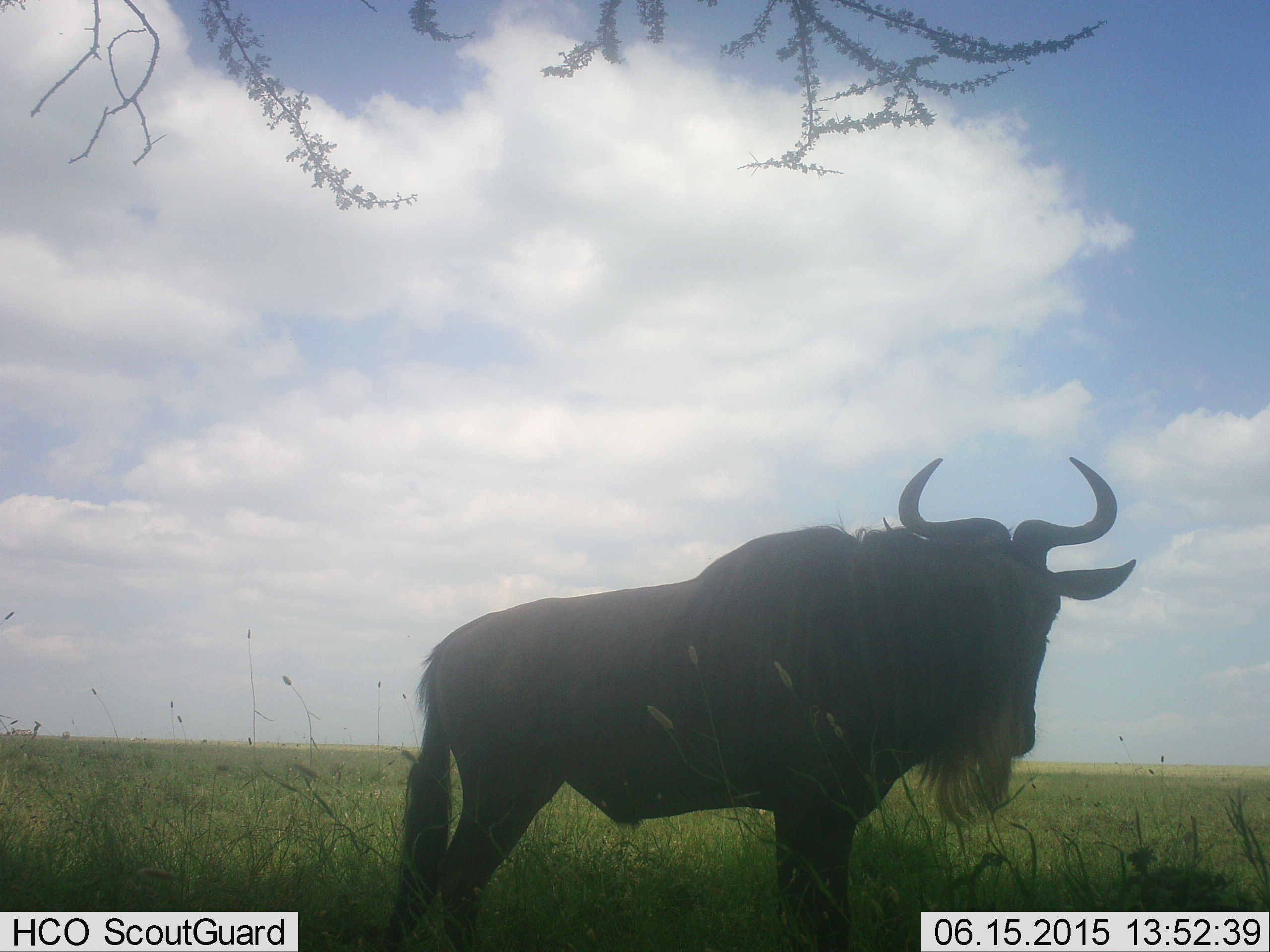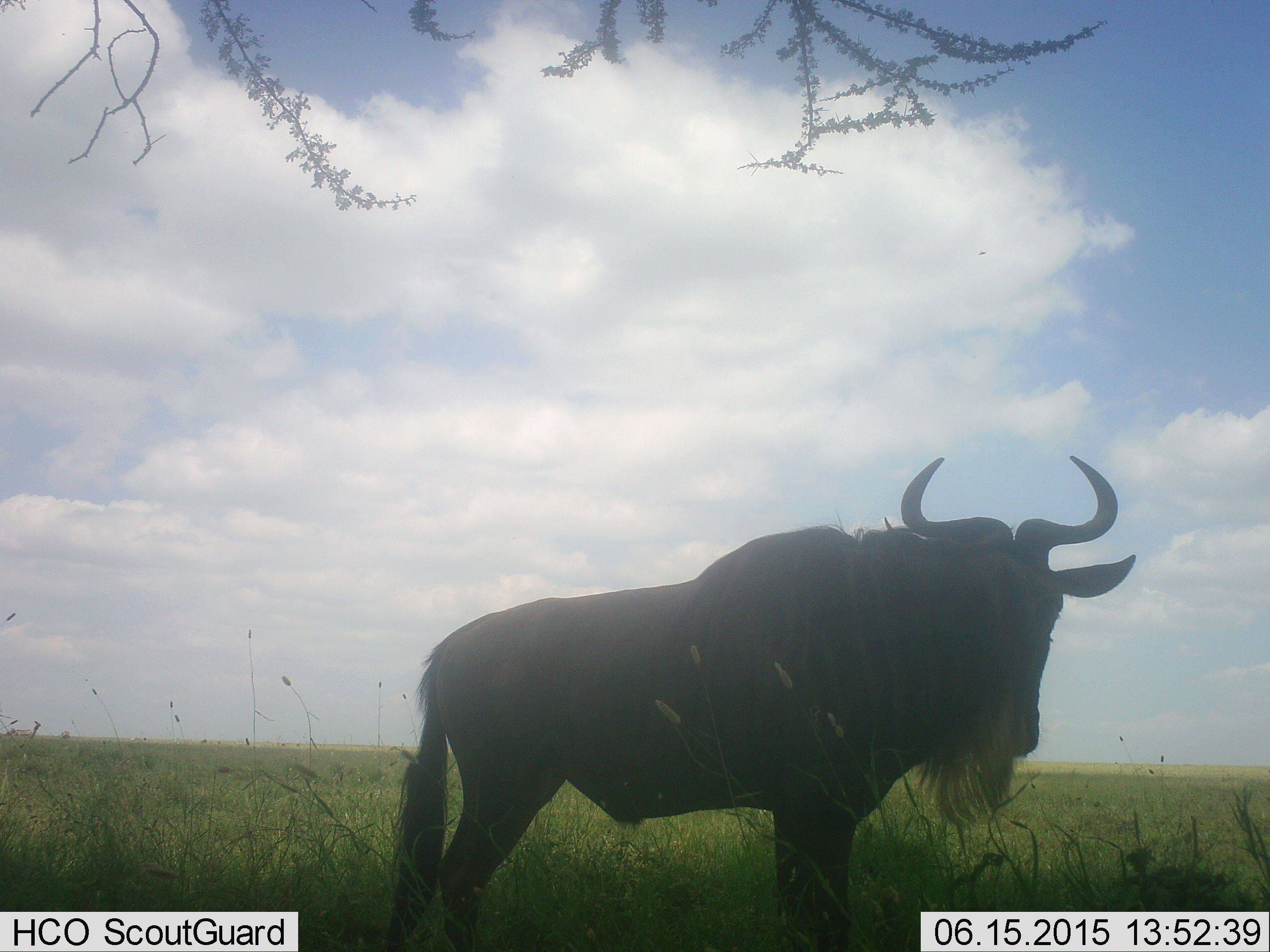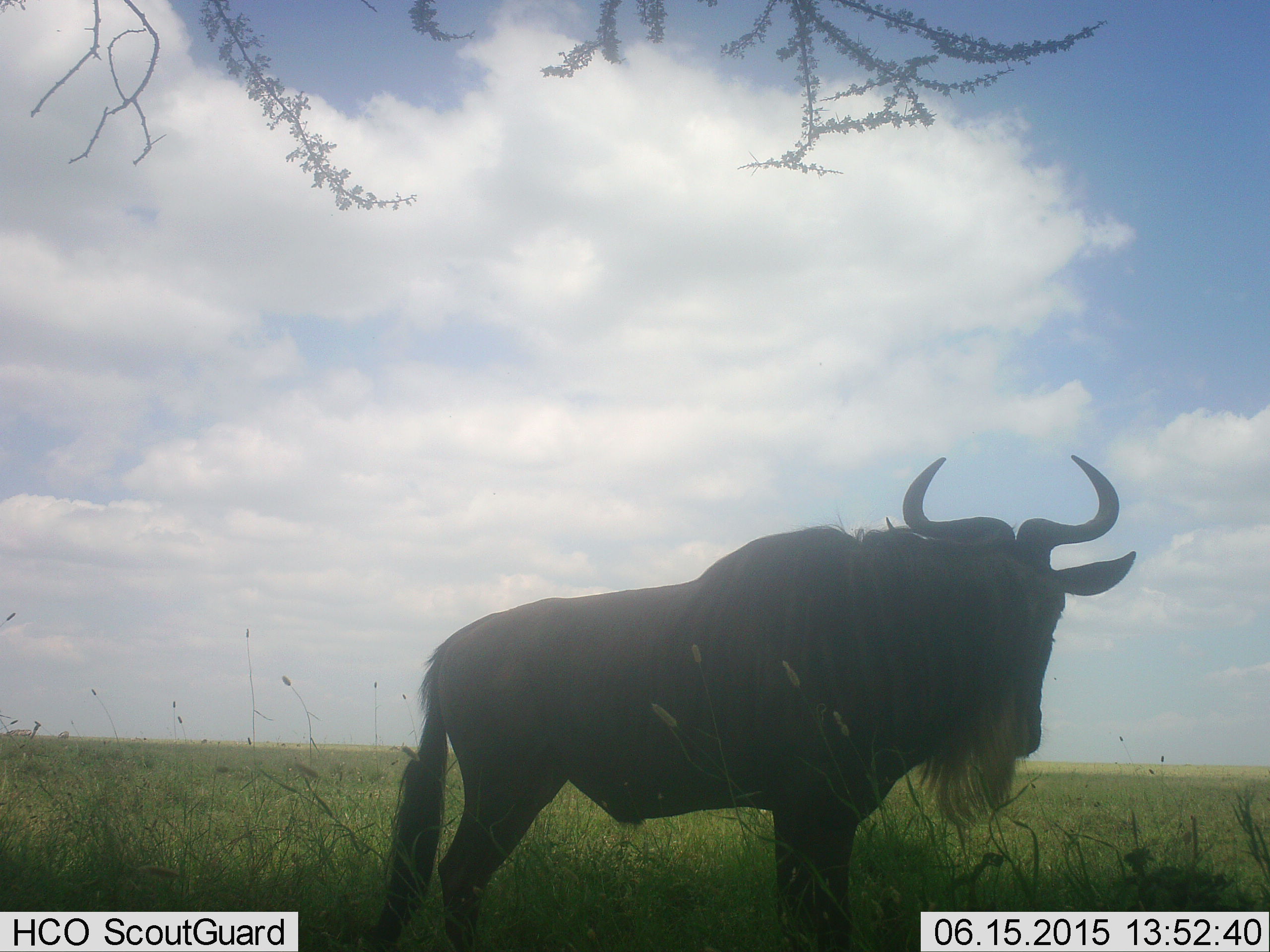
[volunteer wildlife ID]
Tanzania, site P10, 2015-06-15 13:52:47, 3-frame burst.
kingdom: Animalia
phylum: Chordata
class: Mammalia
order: Artiodactyla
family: Bovidae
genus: Connochaetes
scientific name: Connochaetes taurinus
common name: blue wildebeest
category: wildebeest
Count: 1.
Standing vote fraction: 100%.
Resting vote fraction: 0%.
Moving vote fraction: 0%.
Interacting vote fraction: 0%.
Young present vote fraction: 0%.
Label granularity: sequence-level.